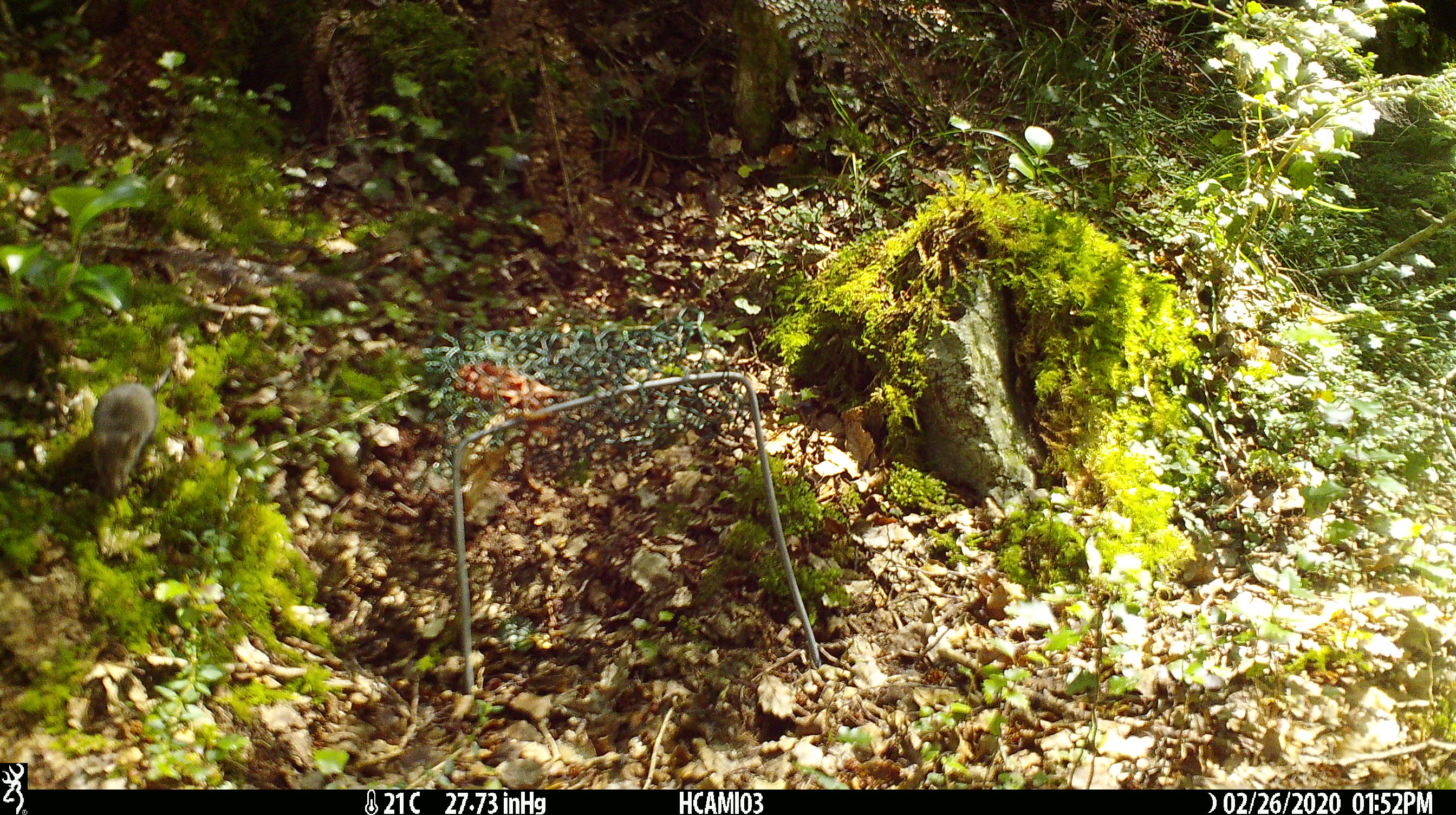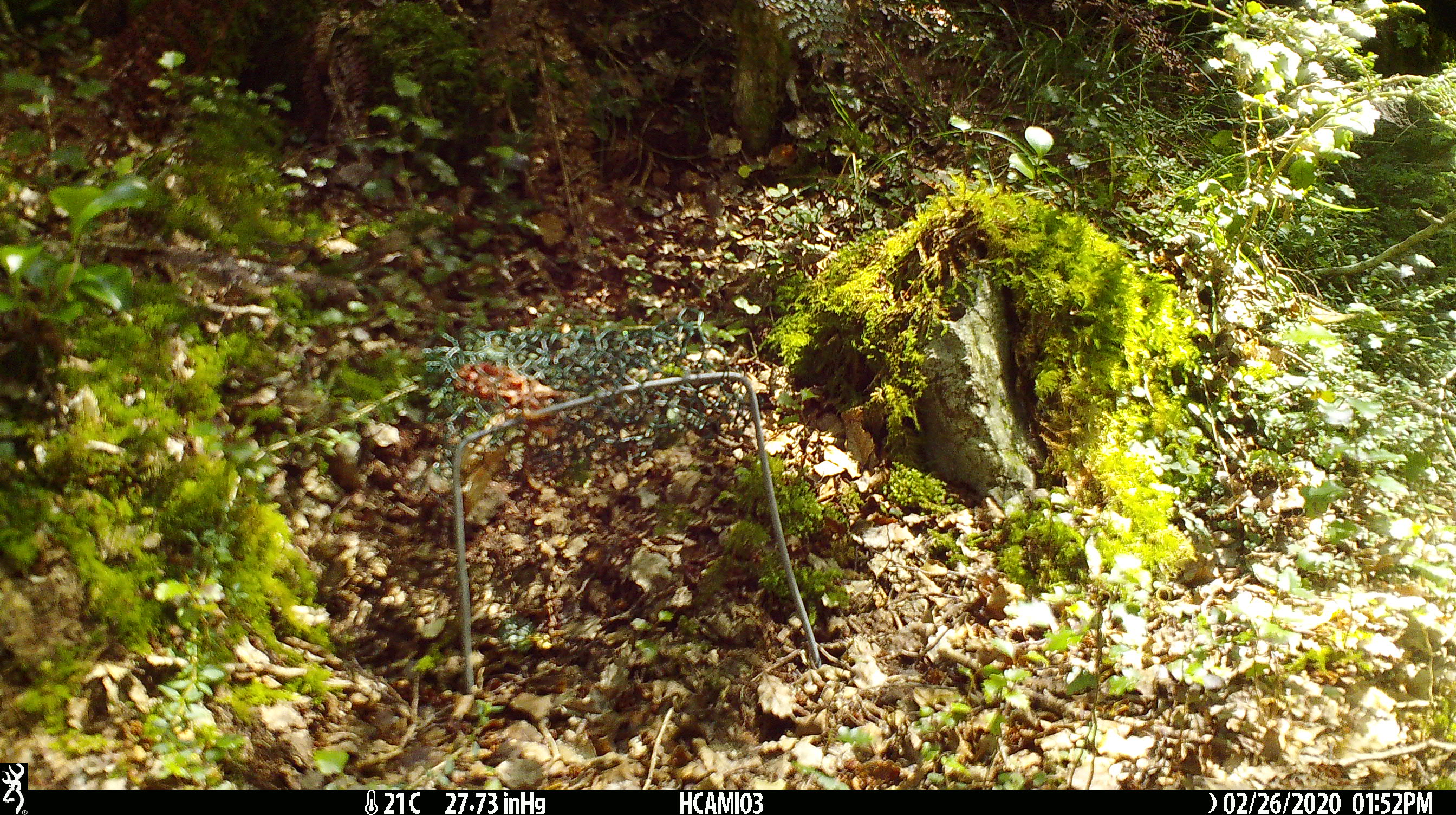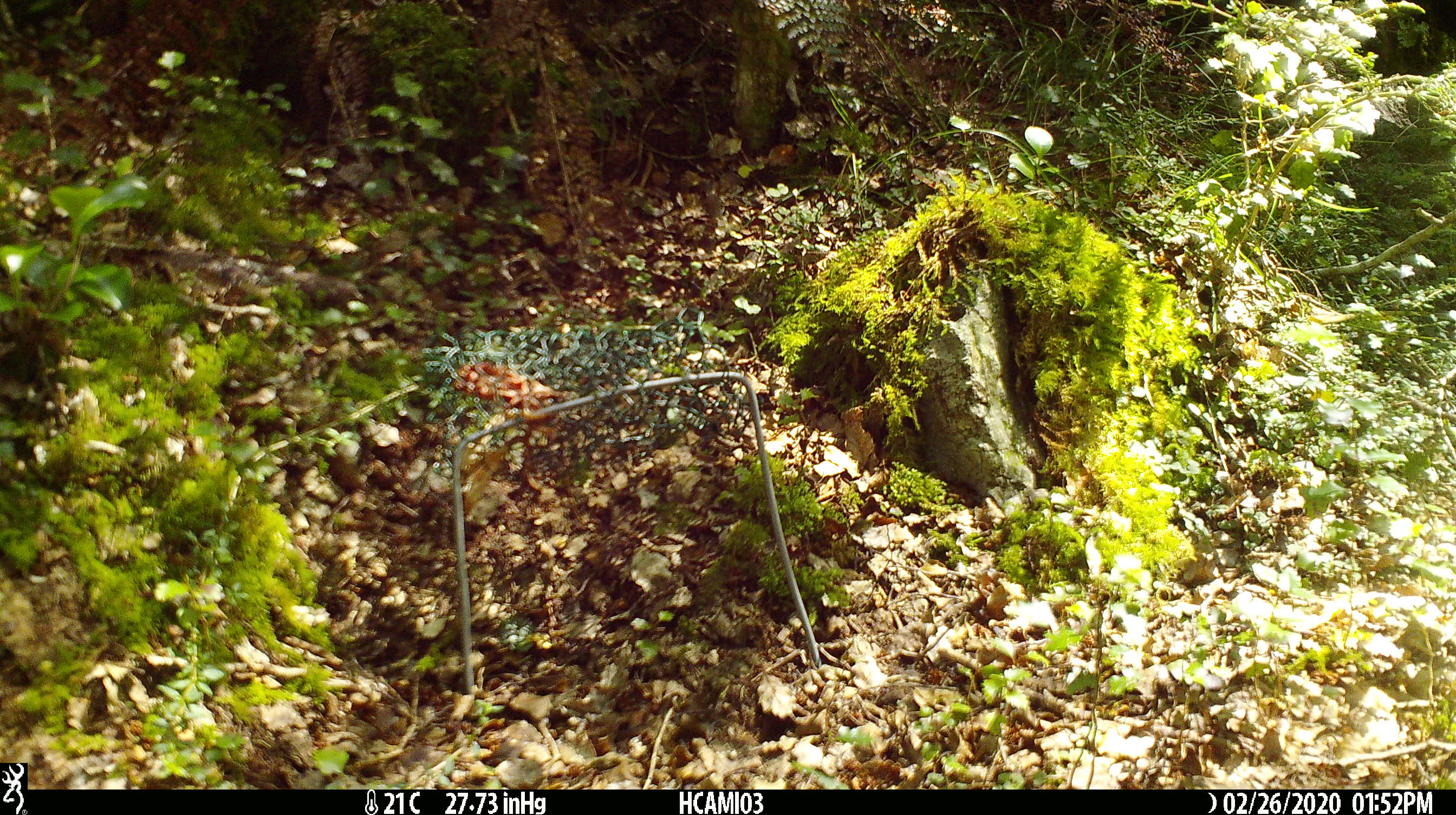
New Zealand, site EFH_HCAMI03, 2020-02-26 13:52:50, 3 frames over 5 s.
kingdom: Animalia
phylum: Chordata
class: Mammalia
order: Rodentia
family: Muridae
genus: Mus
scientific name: Mus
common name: mouse